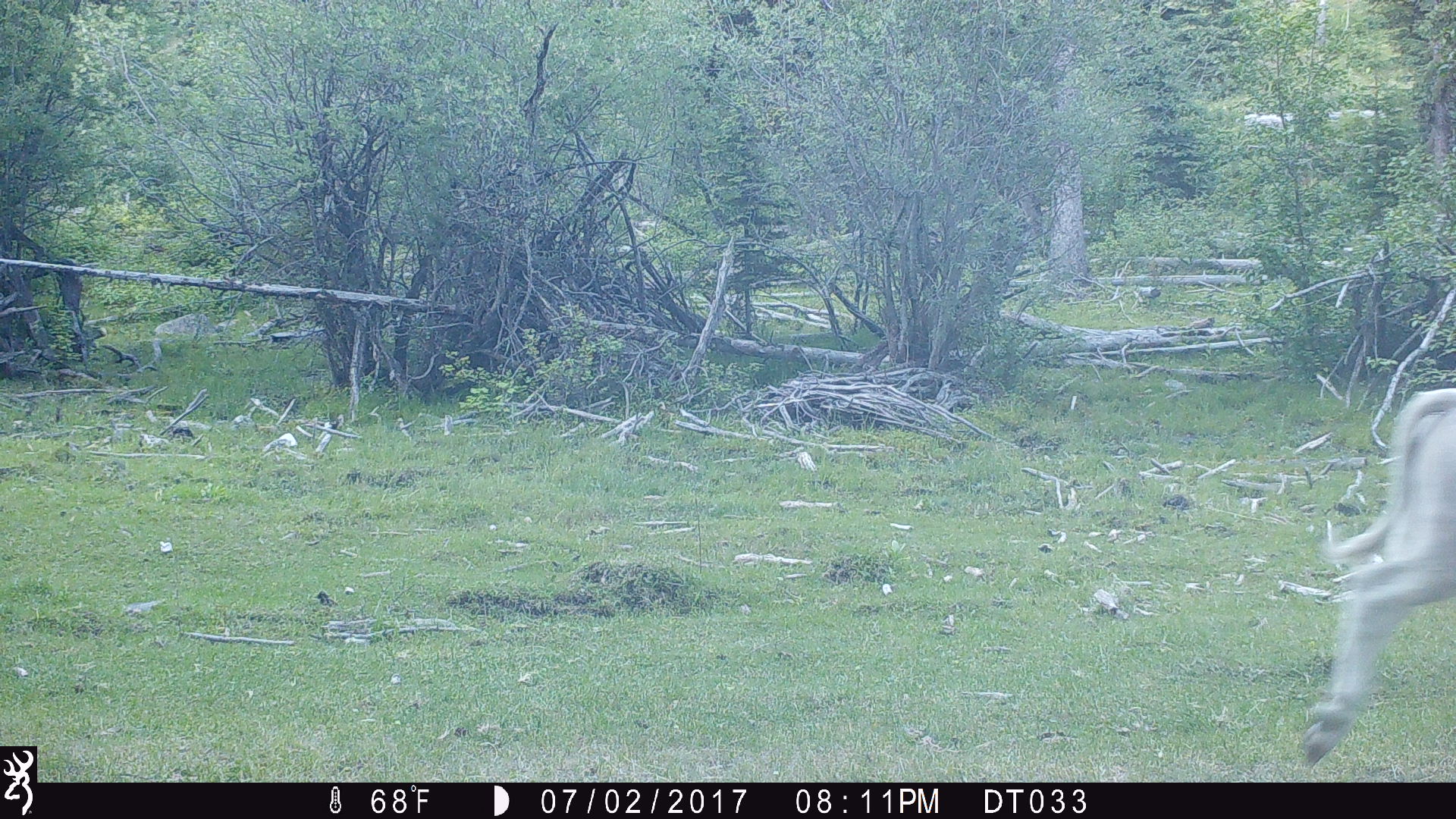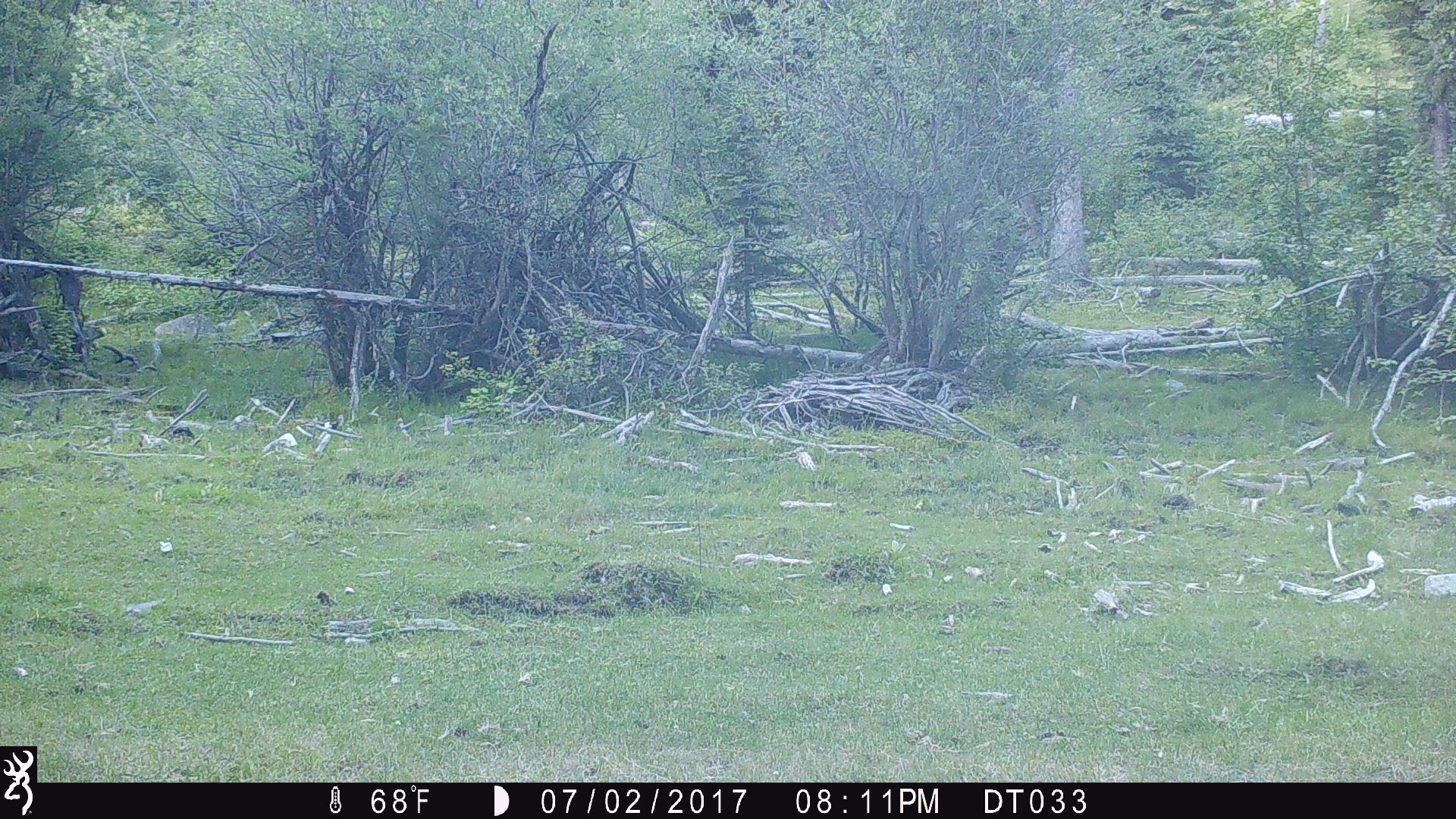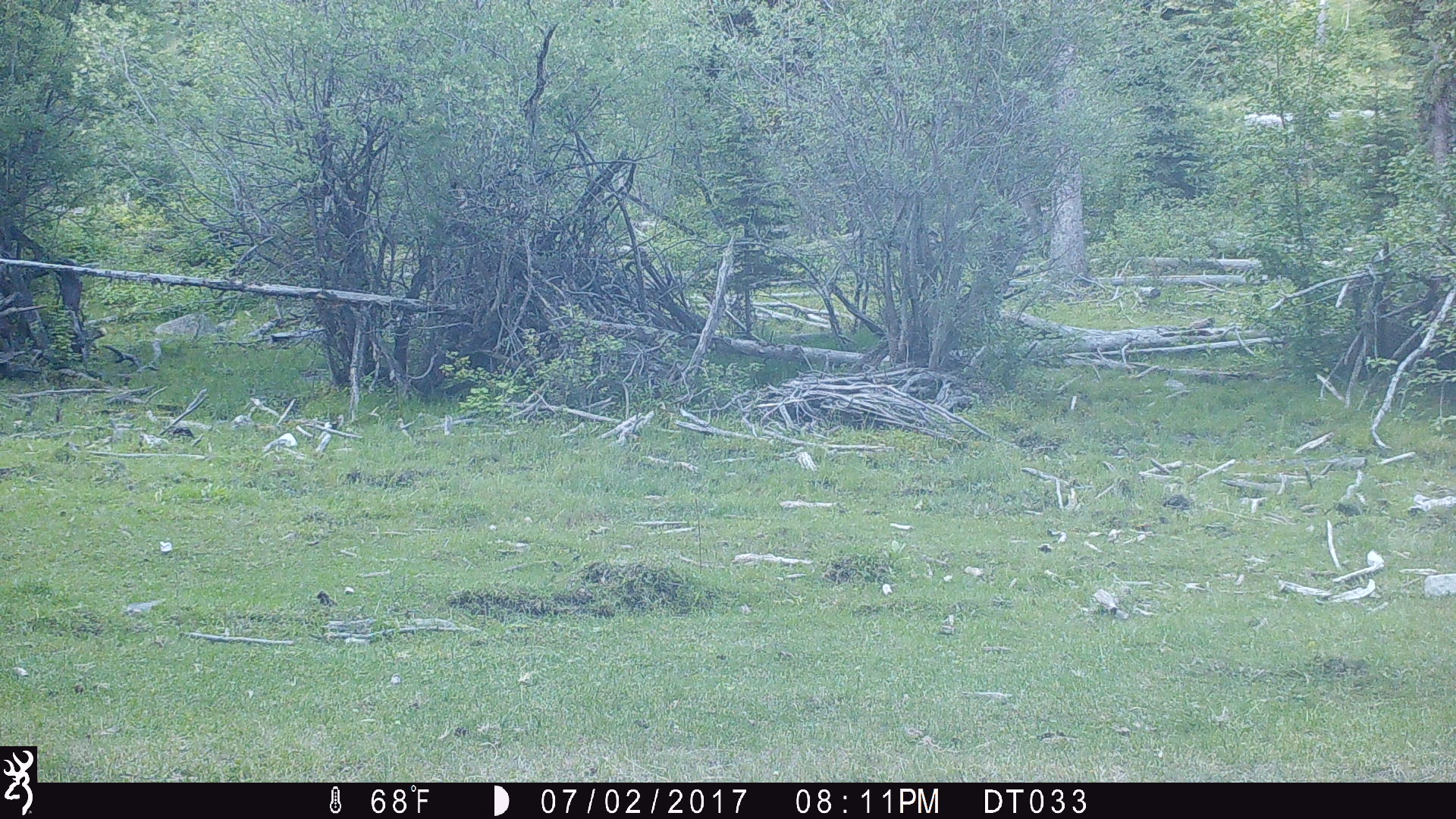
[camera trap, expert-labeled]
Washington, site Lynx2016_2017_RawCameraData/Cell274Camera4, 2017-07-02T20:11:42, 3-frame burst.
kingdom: Animalia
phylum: Chordata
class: Mammalia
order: Artiodactyla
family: Bovidae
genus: Bos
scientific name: Bos taurus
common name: domestic cattle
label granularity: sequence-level